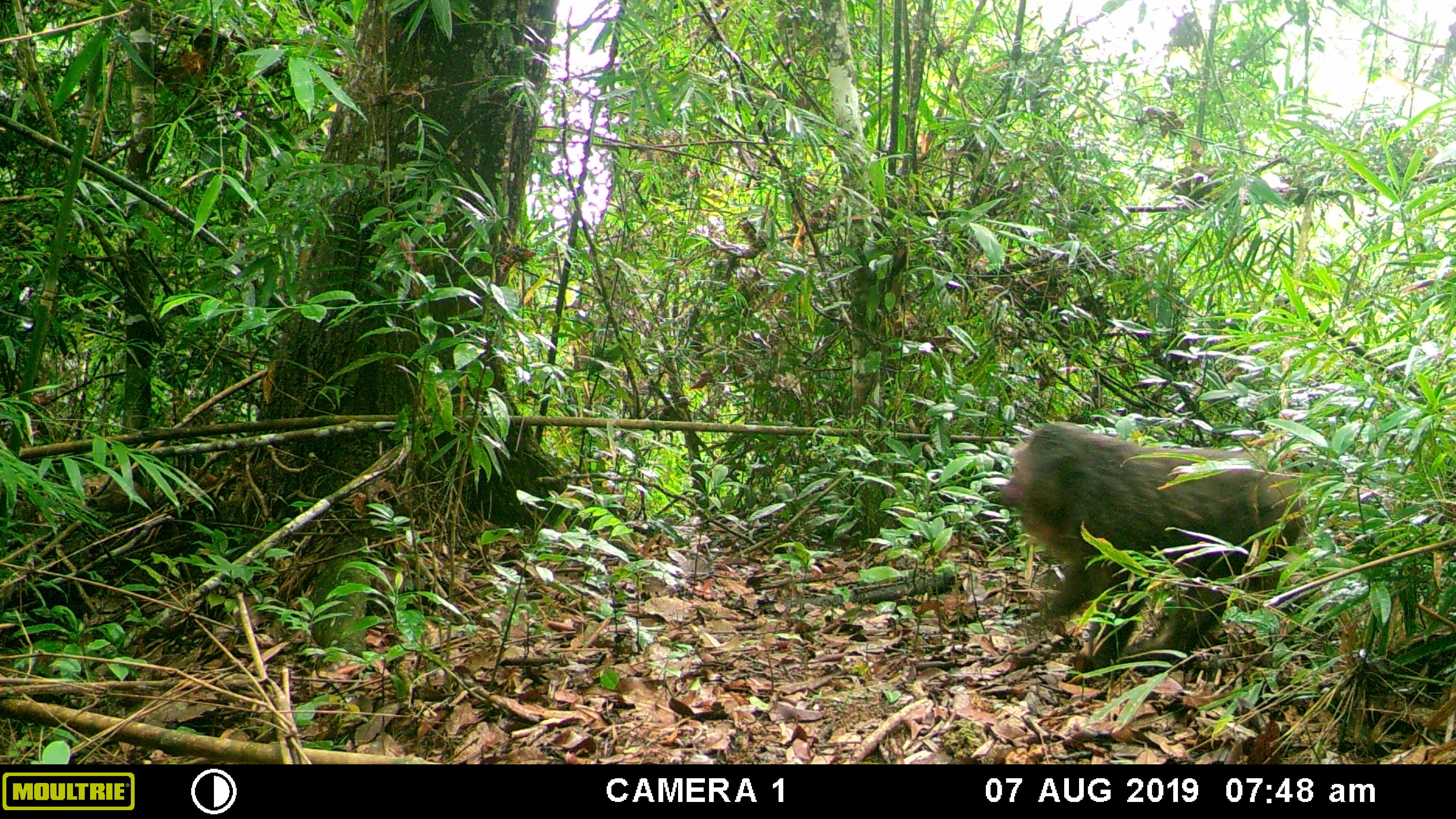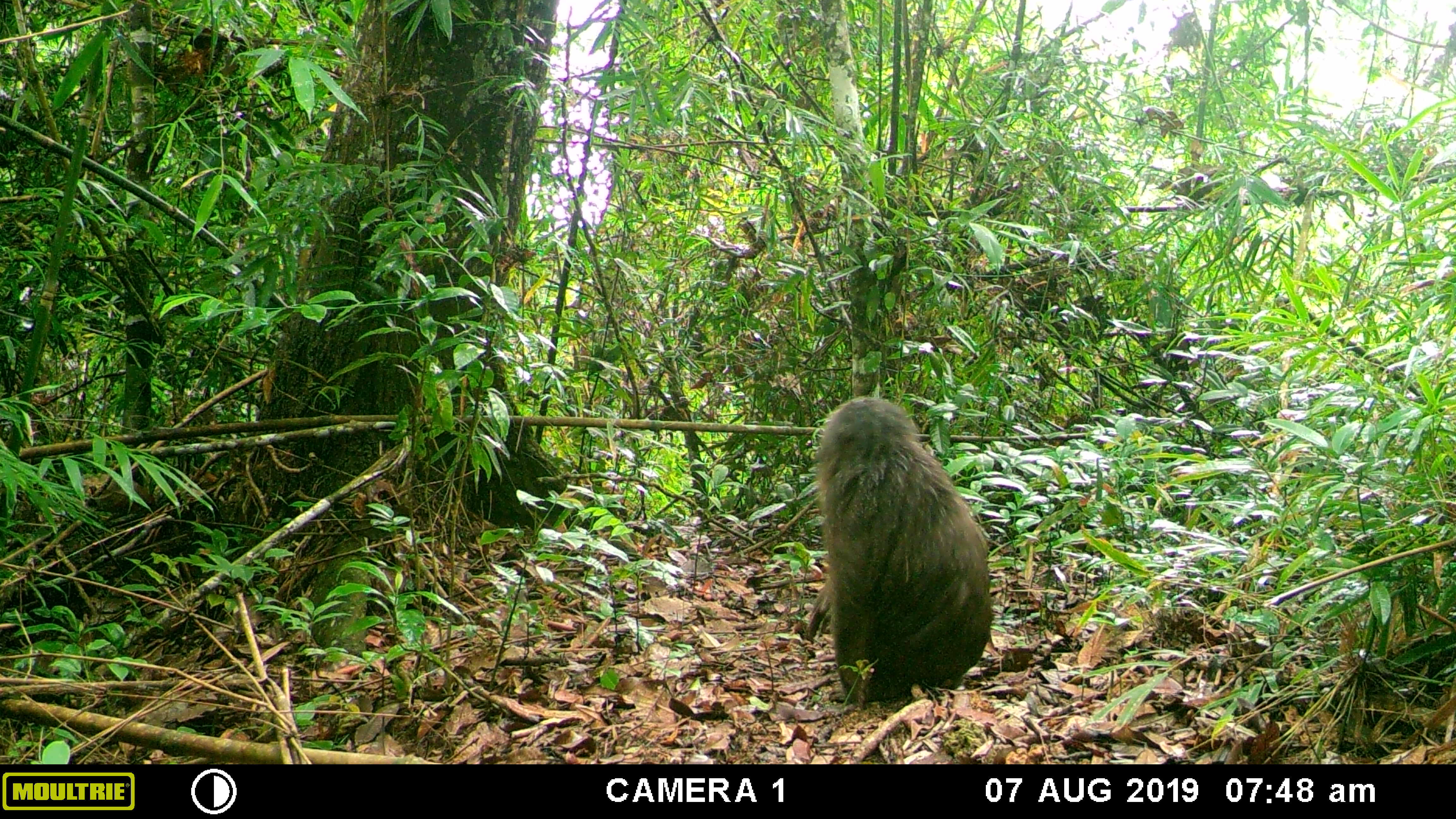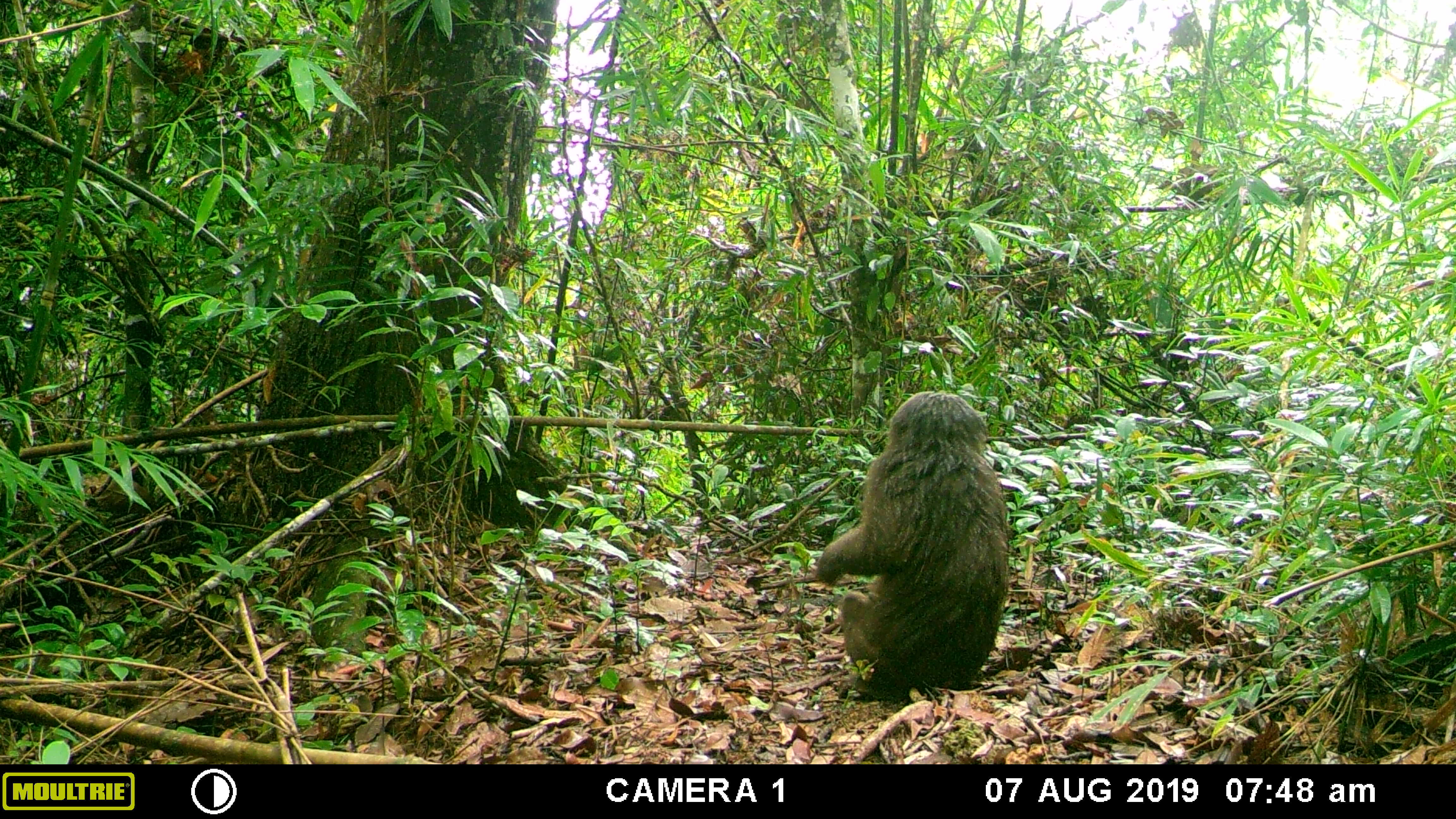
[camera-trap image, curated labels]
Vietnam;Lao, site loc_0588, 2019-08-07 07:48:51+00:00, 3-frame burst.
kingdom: Animalia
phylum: Chordata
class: Mammalia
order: Primates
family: Cercopithecidae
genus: Macaca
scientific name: Macaca arctoides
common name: stump-tailed macaque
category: stump tailed macaque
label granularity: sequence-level